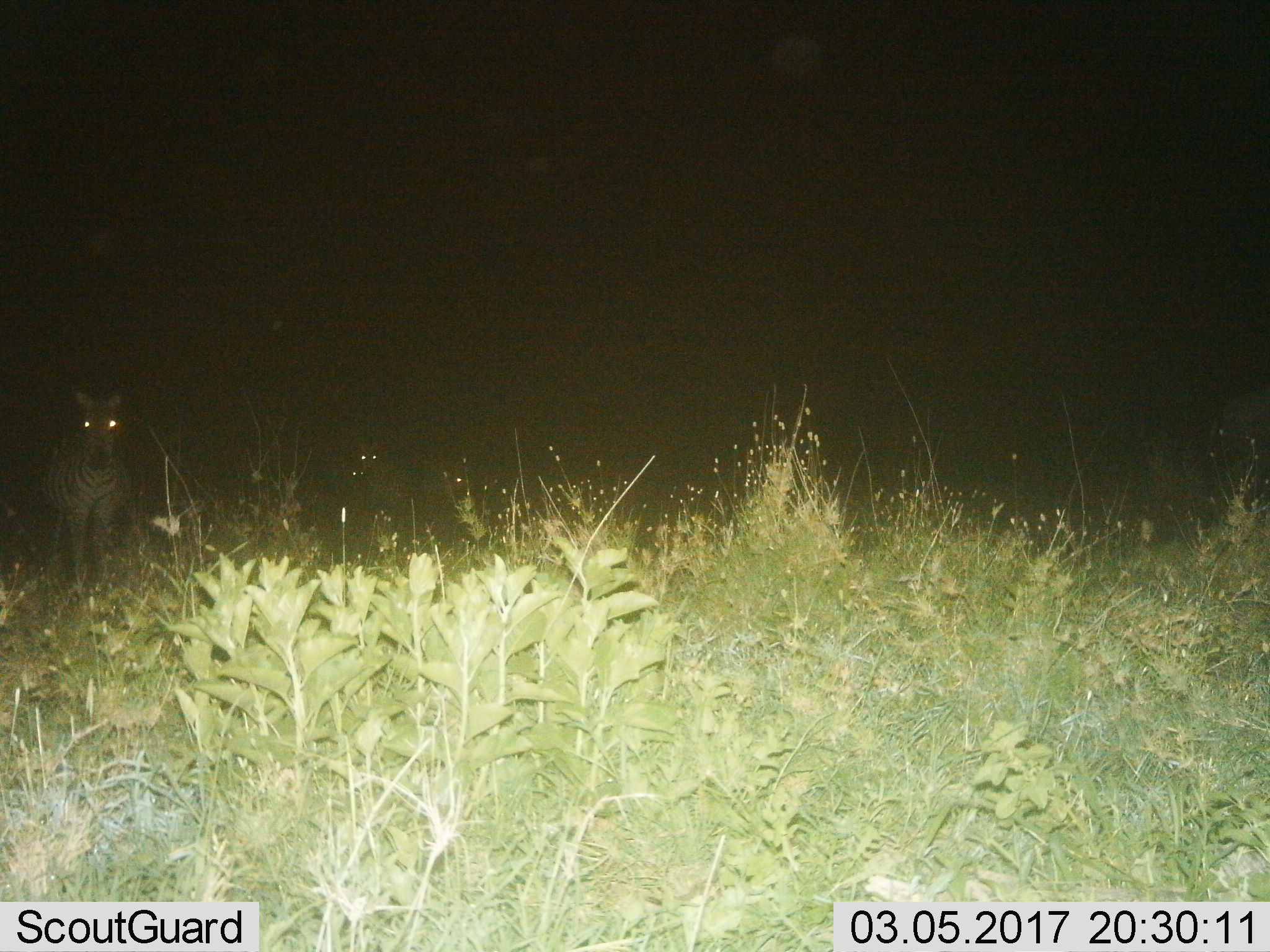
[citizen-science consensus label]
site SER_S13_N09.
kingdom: Animalia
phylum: Chordata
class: Mammalia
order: Perissodactyla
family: Equidae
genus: Equus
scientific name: Equus quagga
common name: plains zebra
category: zebraplains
Zebraplains (plains zebra) (Equus quagga), count 1. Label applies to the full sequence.